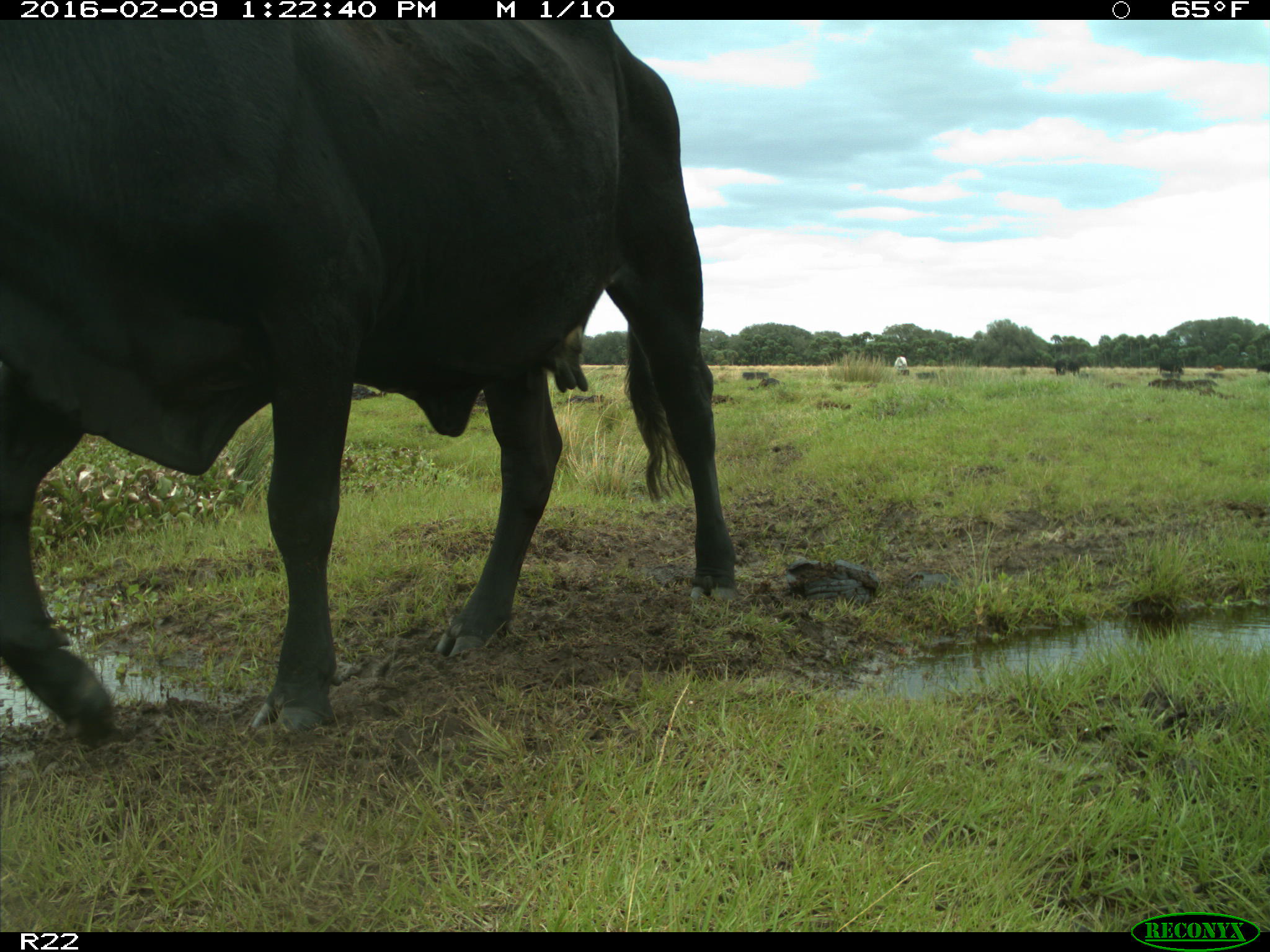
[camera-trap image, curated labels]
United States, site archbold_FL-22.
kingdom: Animalia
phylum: Chordata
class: Mammalia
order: Artiodactyla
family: Bovidae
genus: Bos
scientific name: Bos taurus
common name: domestic cow